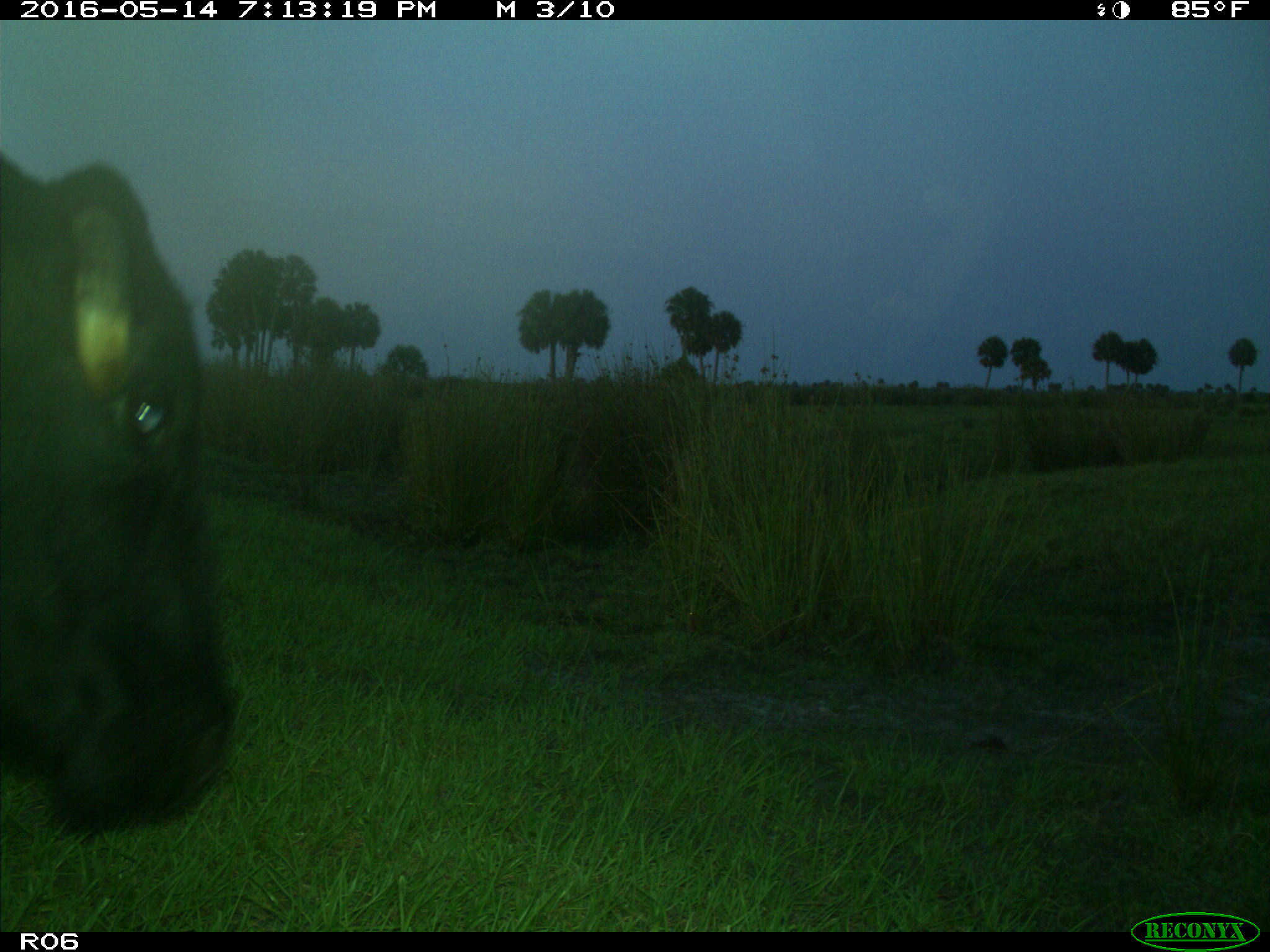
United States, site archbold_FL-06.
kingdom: Animalia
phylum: Chordata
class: Mammalia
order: Artiodactyla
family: Bovidae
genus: Bos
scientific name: Bos taurus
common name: domestic cow